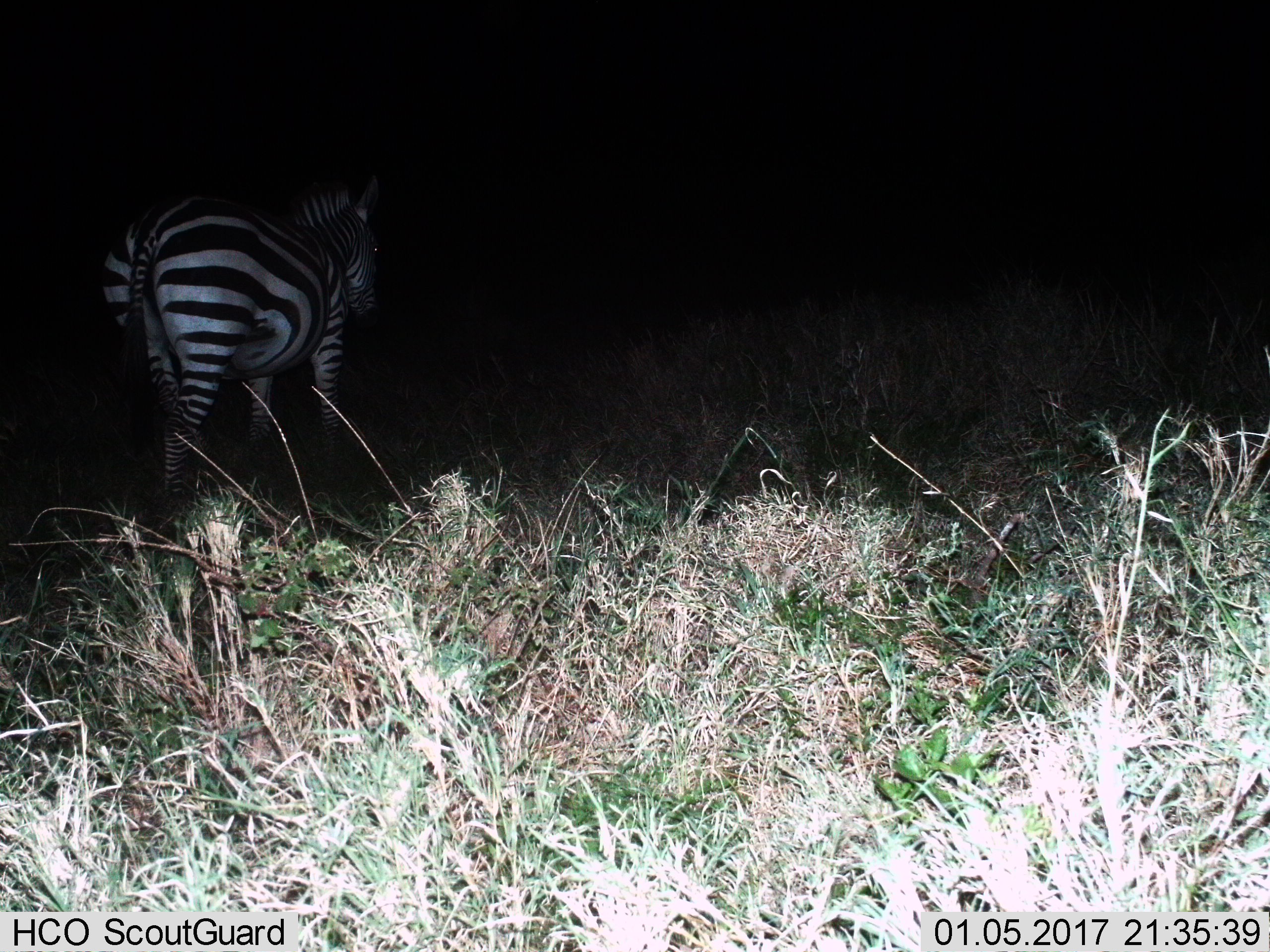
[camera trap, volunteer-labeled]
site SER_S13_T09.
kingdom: Animalia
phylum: Chordata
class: Mammalia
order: Perissodactyla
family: Equidae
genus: Equus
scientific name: Equus quagga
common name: plains zebra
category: zebraplains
Zebraplains (plains zebra) (Equus quagga), count 1. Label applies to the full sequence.